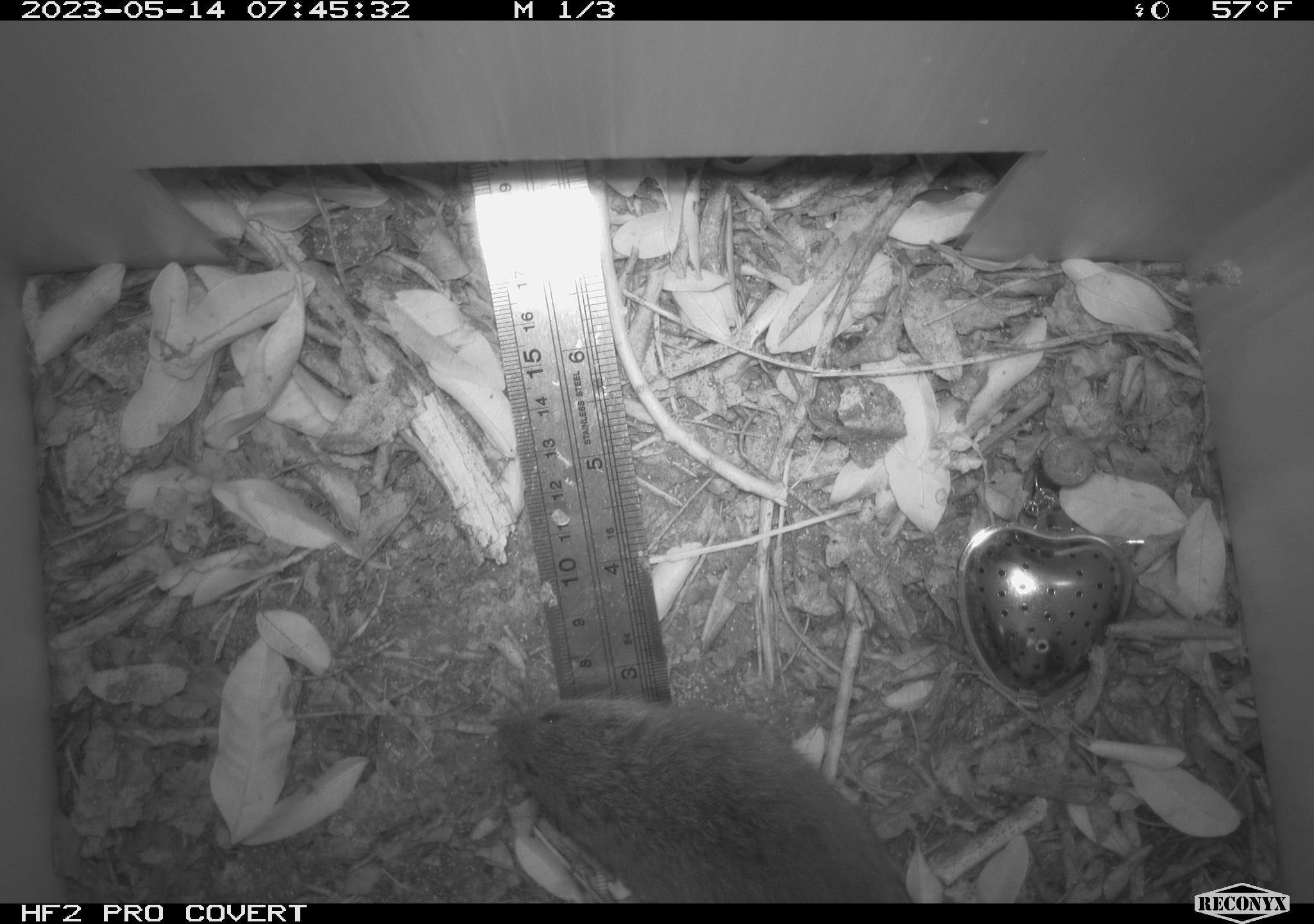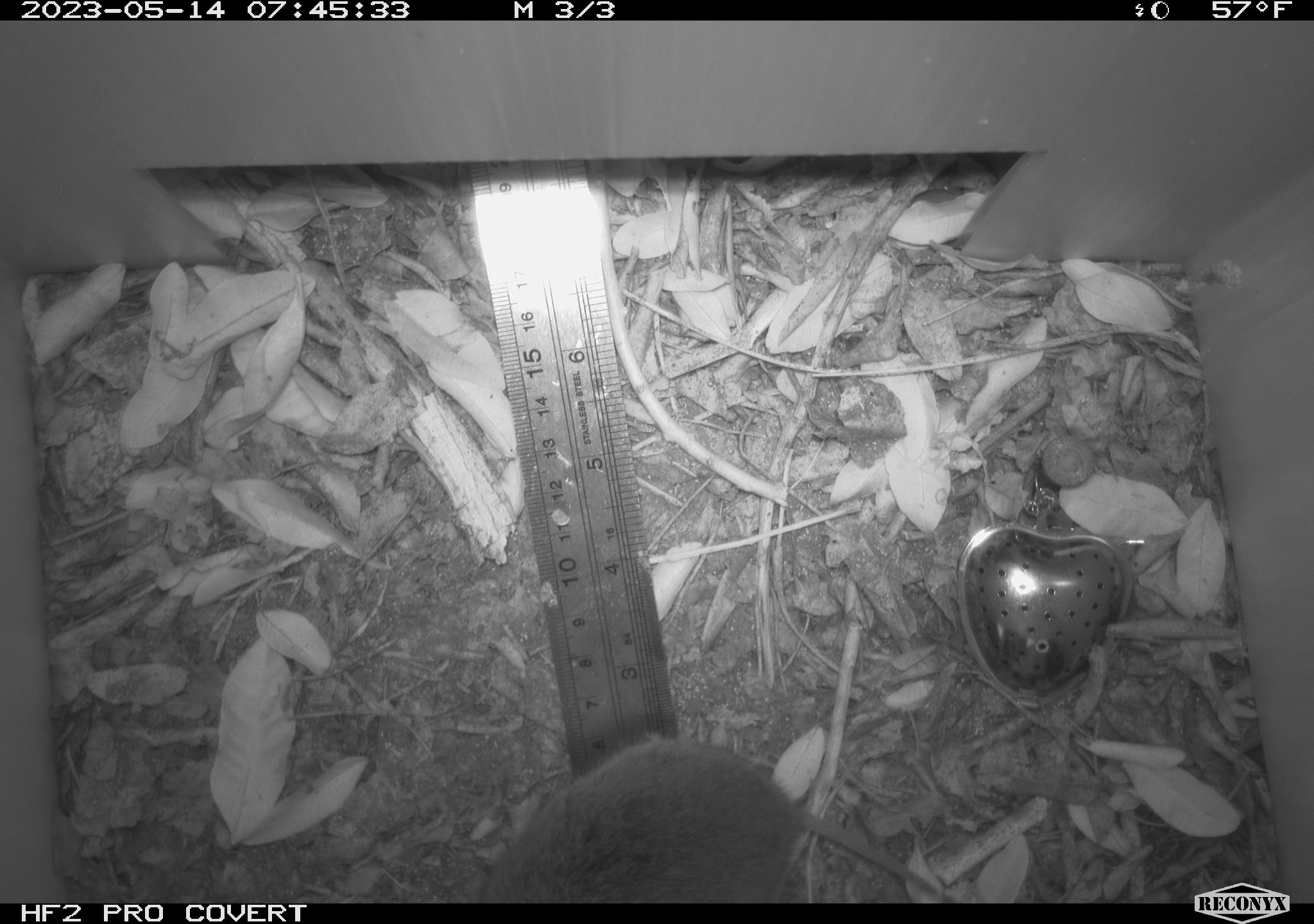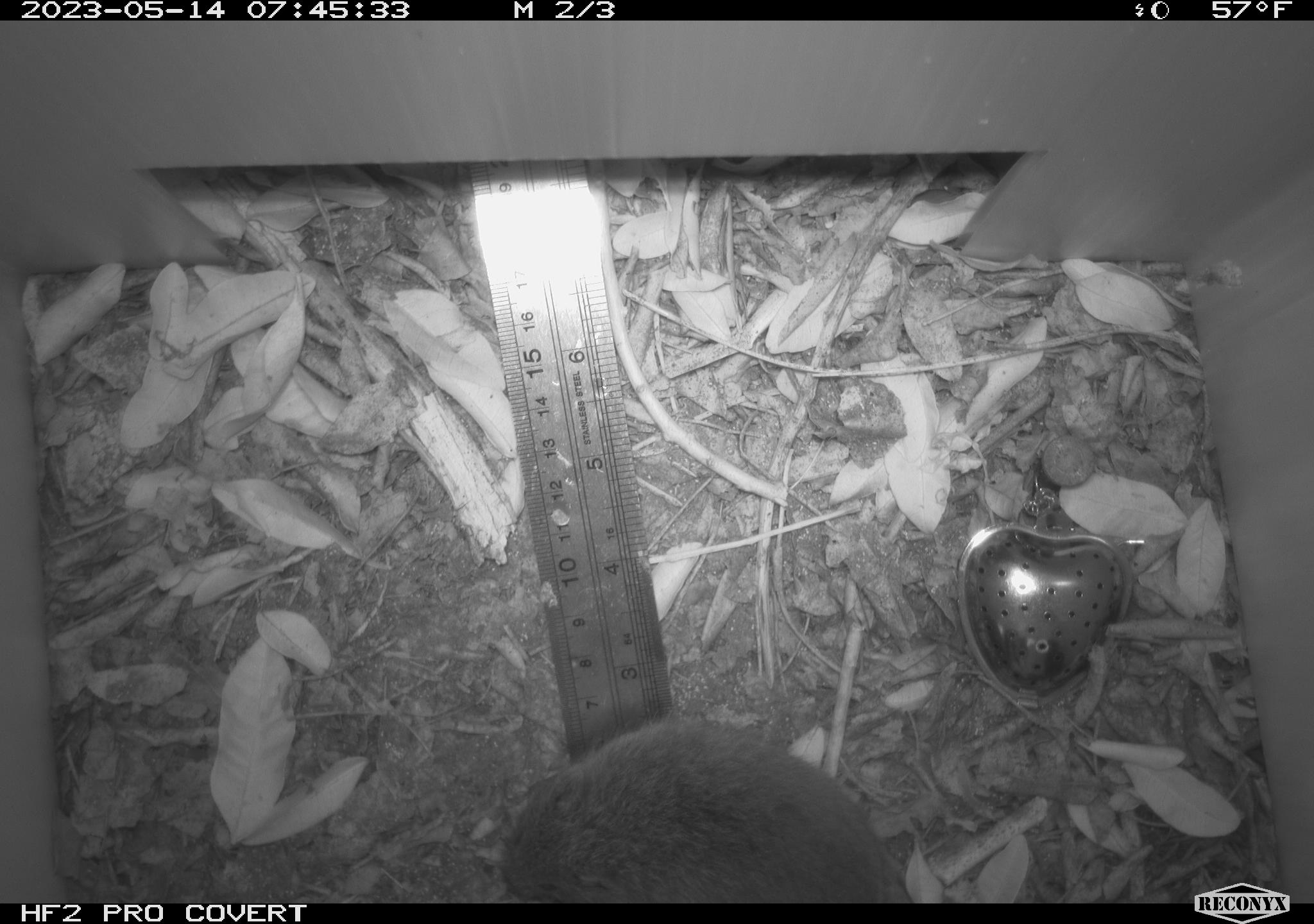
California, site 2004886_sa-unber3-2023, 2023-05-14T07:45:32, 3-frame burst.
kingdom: Animalia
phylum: Chordata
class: Mammalia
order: Rodentia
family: Cricetidae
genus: Microtus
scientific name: Microtus californicus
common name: california vole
California vole (Microtus californicus).